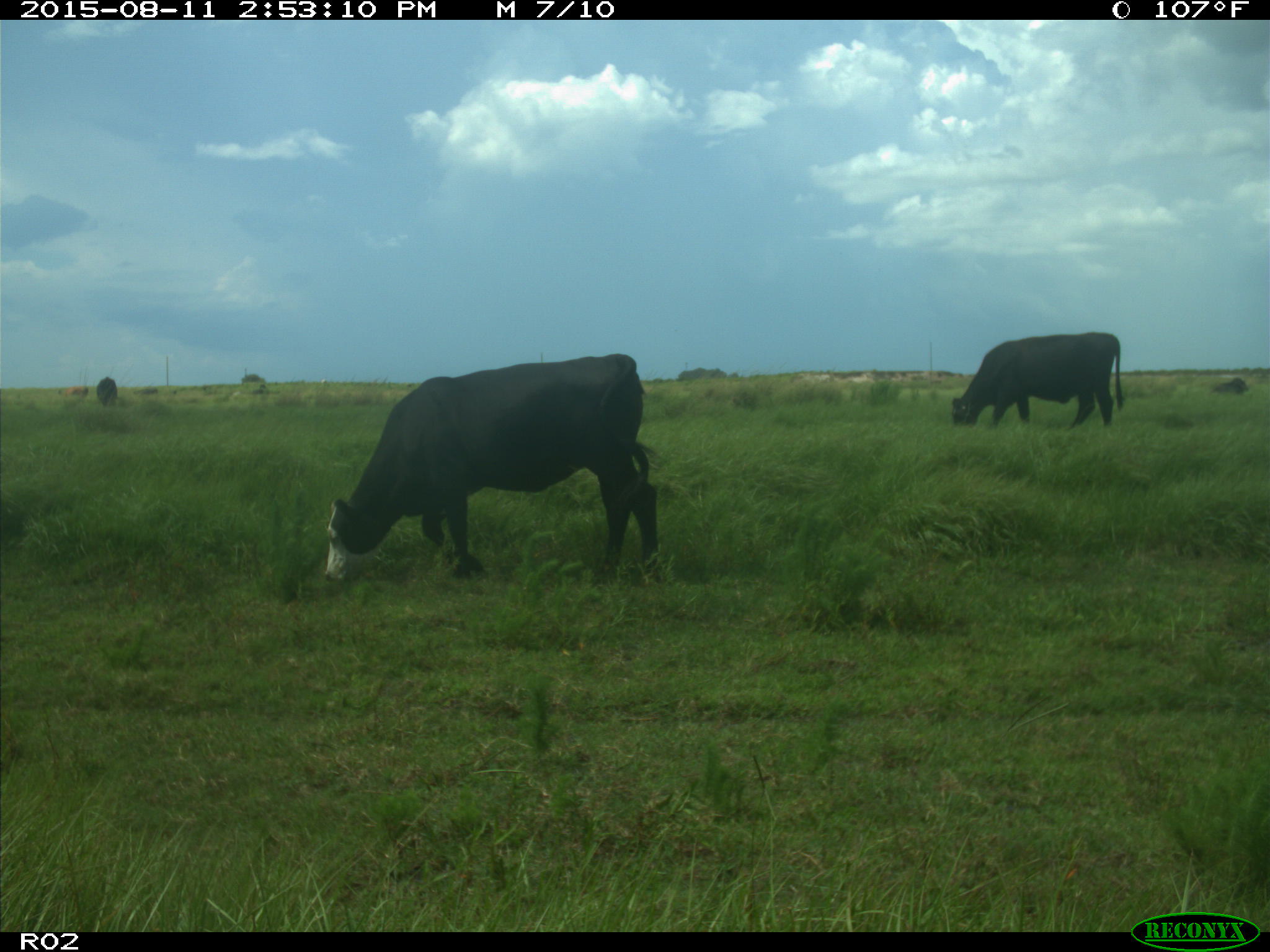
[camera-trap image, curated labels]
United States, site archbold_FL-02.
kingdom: Animalia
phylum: Chordata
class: Mammalia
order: Artiodactyla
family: Bovidae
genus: Bos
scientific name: Bos taurus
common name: domestic cow